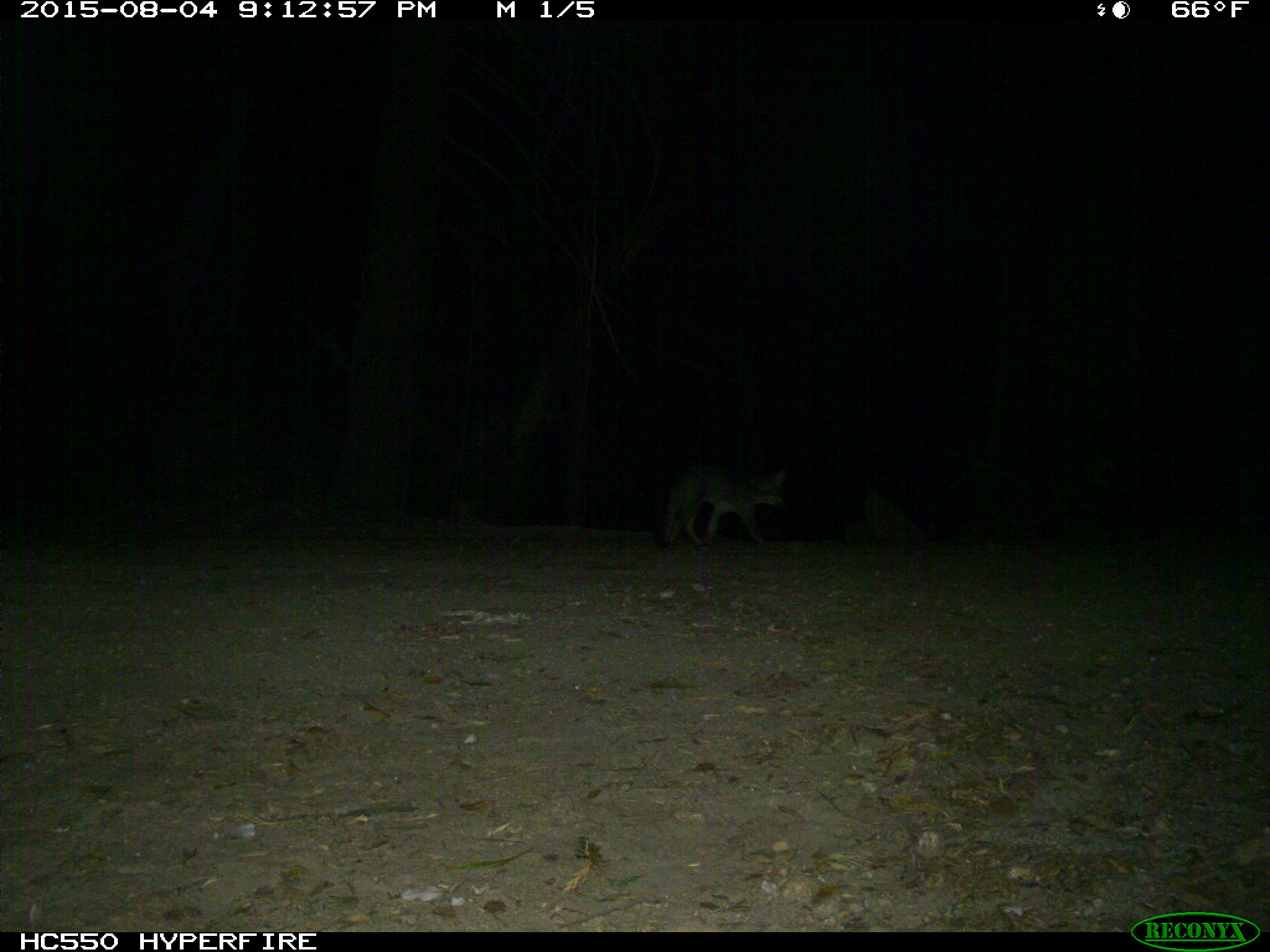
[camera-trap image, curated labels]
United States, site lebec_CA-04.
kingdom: Animalia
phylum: Chordata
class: Mammalia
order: Carnivora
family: Canidae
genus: Urocyon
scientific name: Urocyon cinereoargenteus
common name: gray fox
Urocyon cinereoargenteus (gray fox).